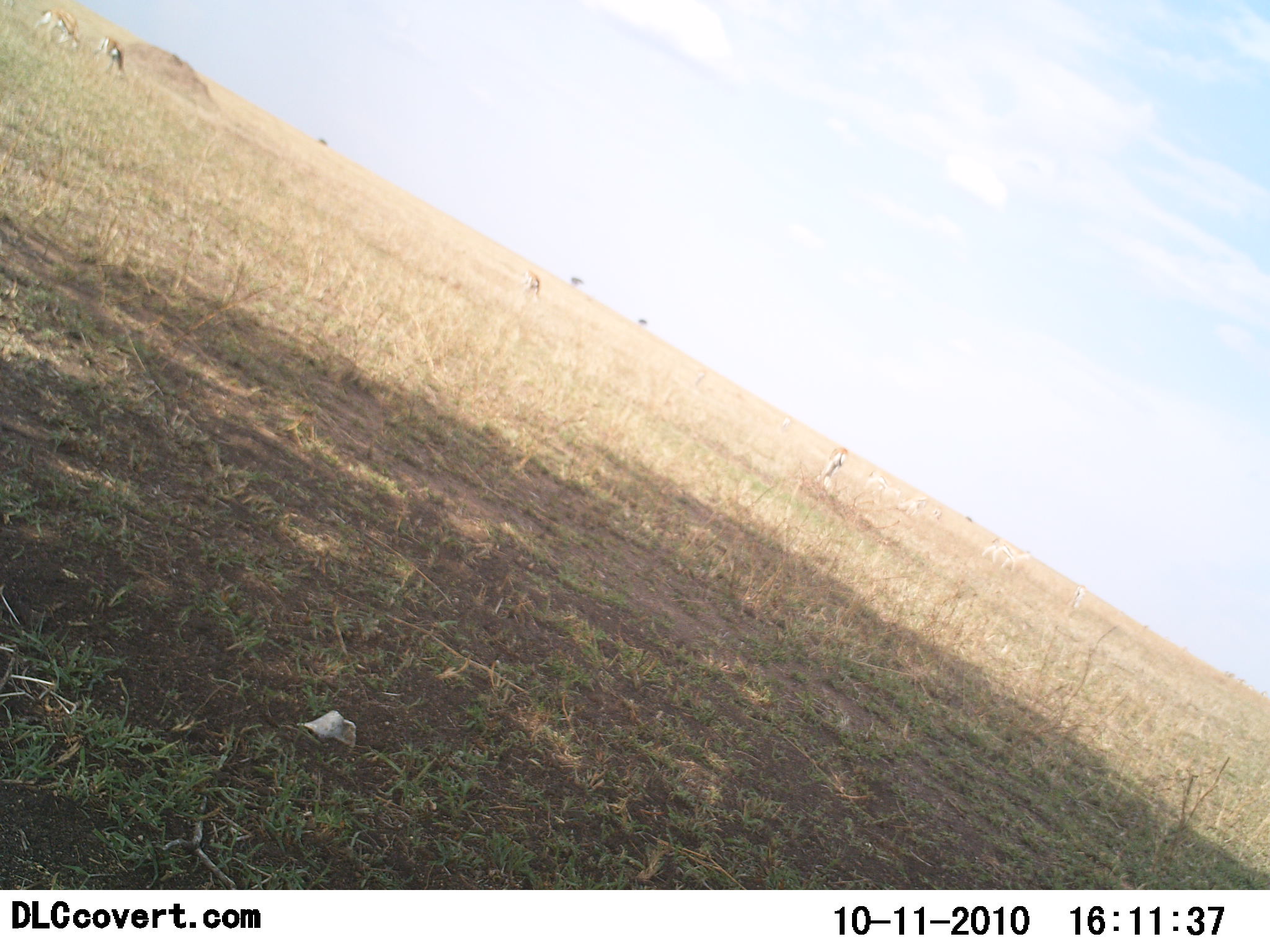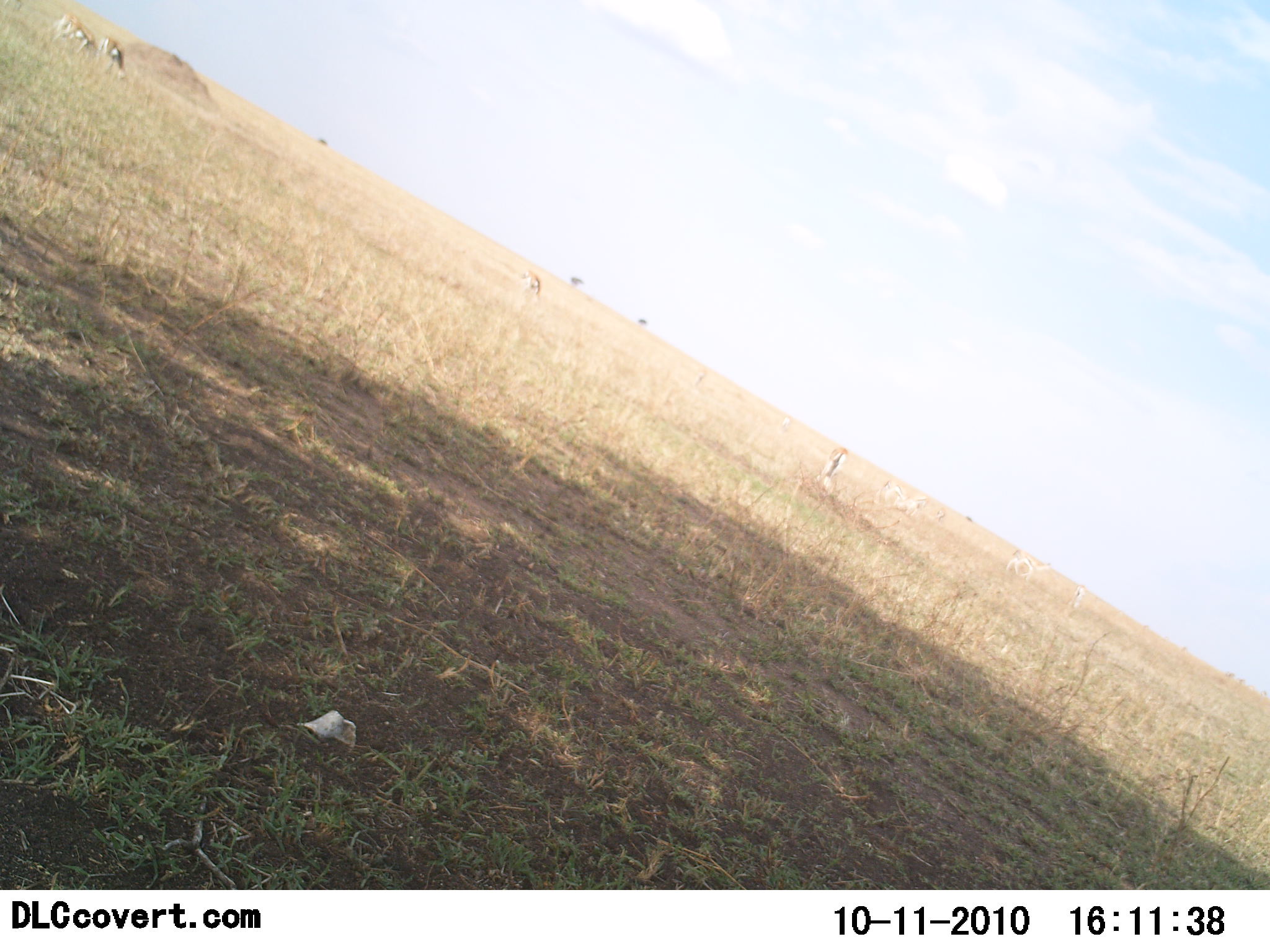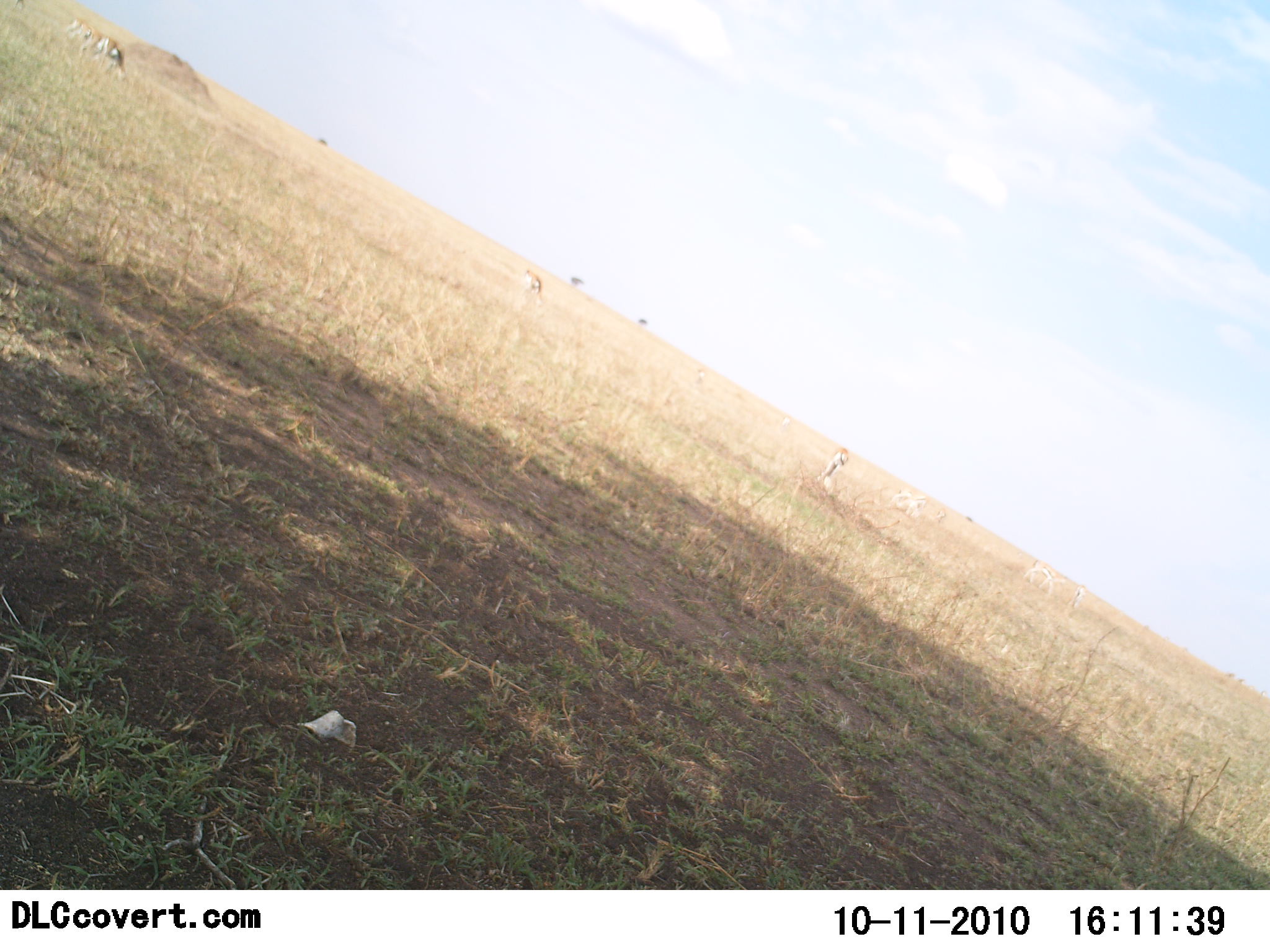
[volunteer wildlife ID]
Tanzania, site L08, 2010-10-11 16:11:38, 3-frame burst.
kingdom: Animalia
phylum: Chordata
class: Mammalia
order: Artiodactyla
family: Bovidae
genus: Eudorcas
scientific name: Eudorcas thomsonii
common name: thomson's gazelle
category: gazellethomsons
Gazellethomsons (thomson's gazelle) (Eudorcas thomsonii), count 4. Behavior (volunteer vote fractions): standing 50%, resting 0%, moving 50%, interacting 0%. Young present (vote fraction): 0%. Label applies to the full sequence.